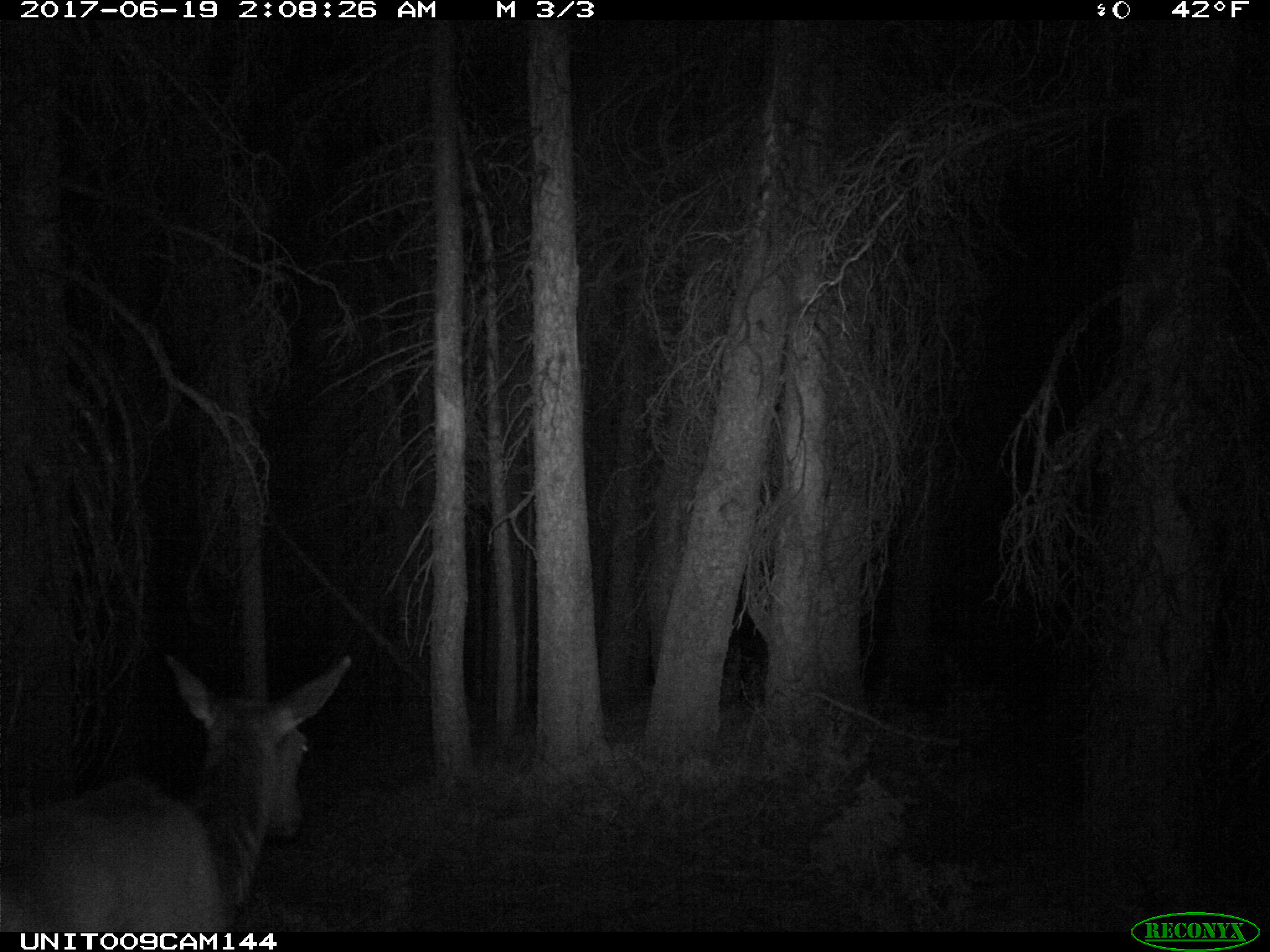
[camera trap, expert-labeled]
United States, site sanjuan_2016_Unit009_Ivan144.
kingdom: Animalia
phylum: Chordata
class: Mammalia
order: Artiodactyla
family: Cervidae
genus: Cervus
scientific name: Cervus elaphus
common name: red deer